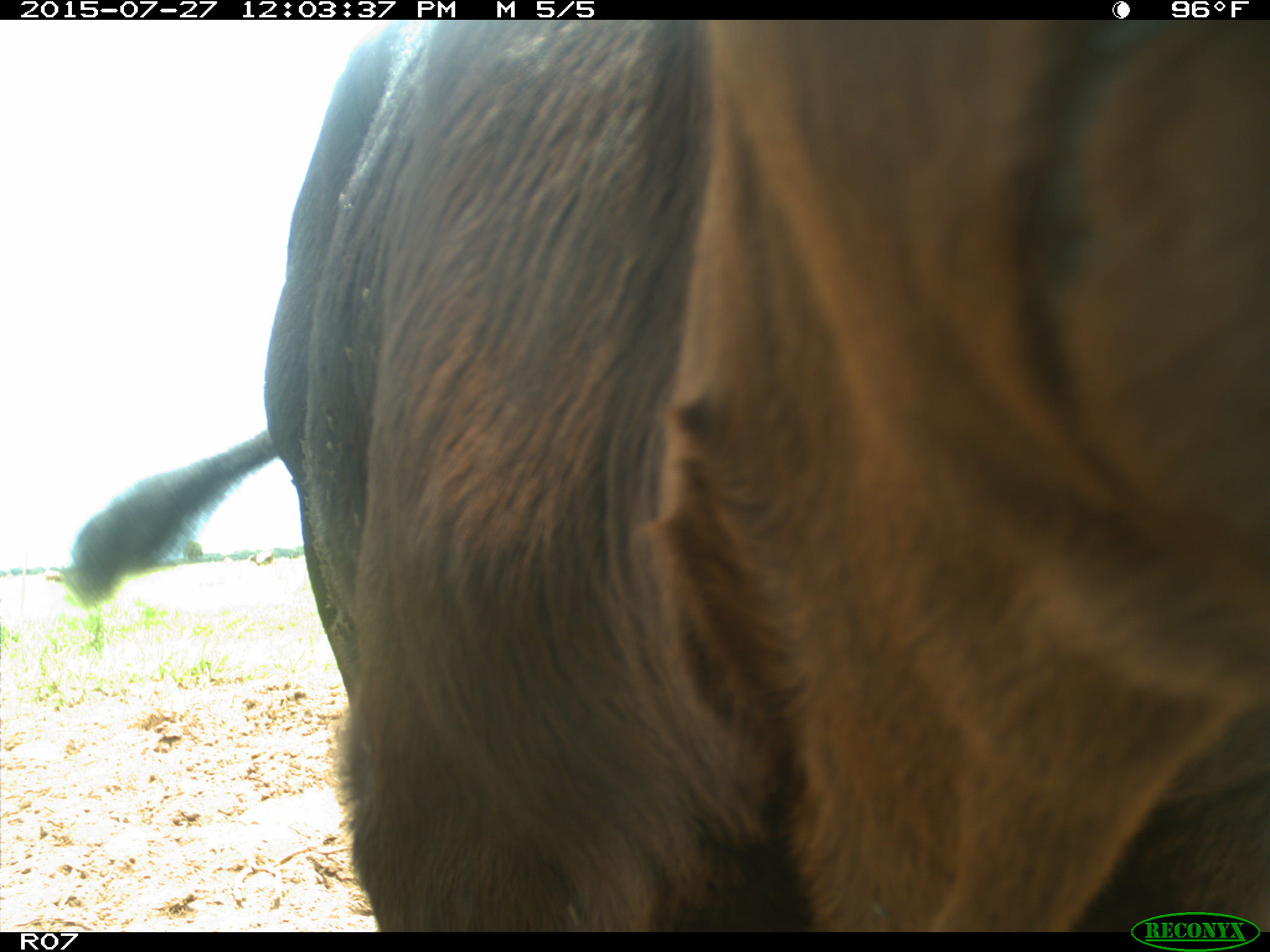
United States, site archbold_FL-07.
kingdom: Animalia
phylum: Chordata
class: Mammalia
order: Artiodactyla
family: Bovidae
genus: Bos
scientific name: Bos taurus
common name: domestic cow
Bos taurus (domestic cow).